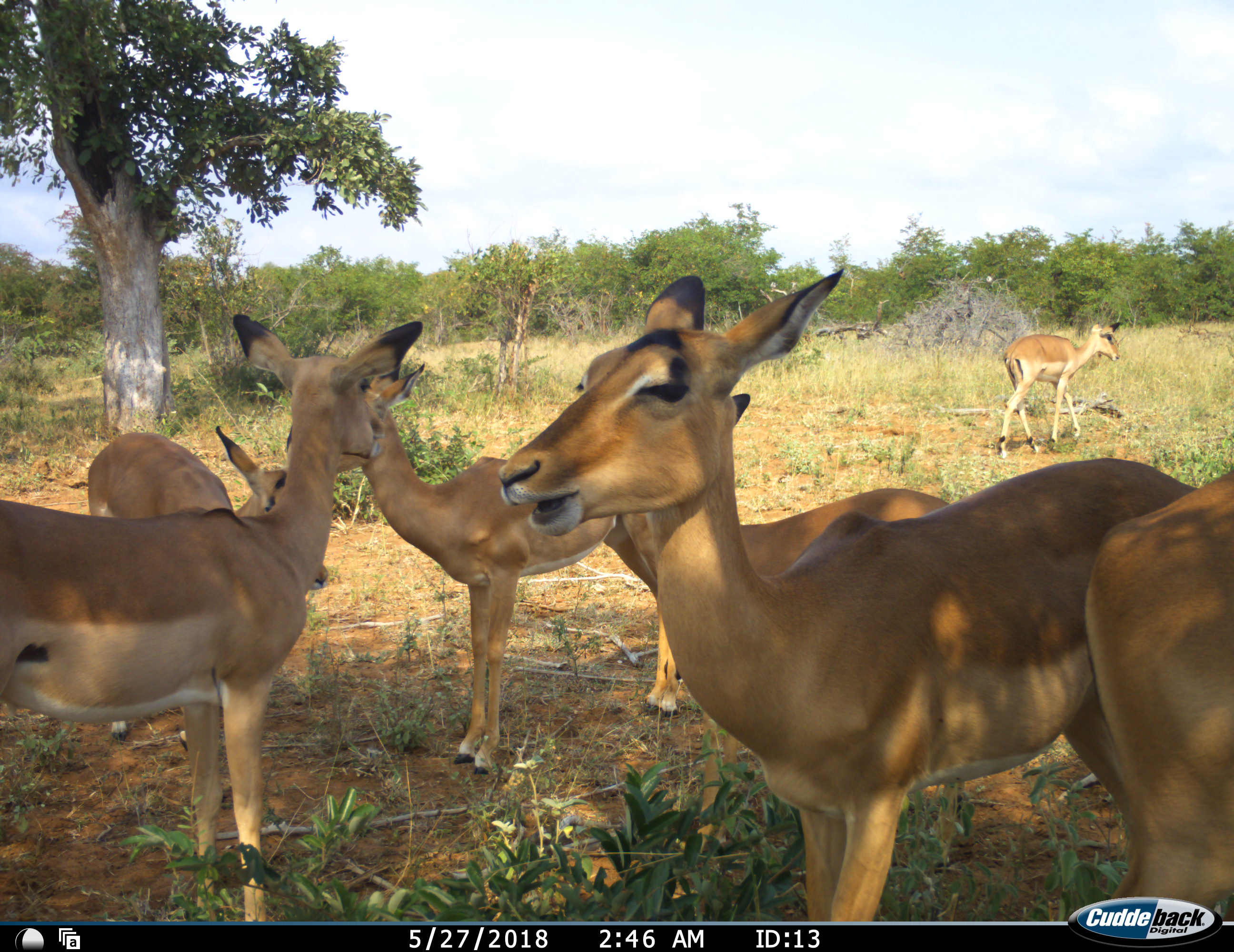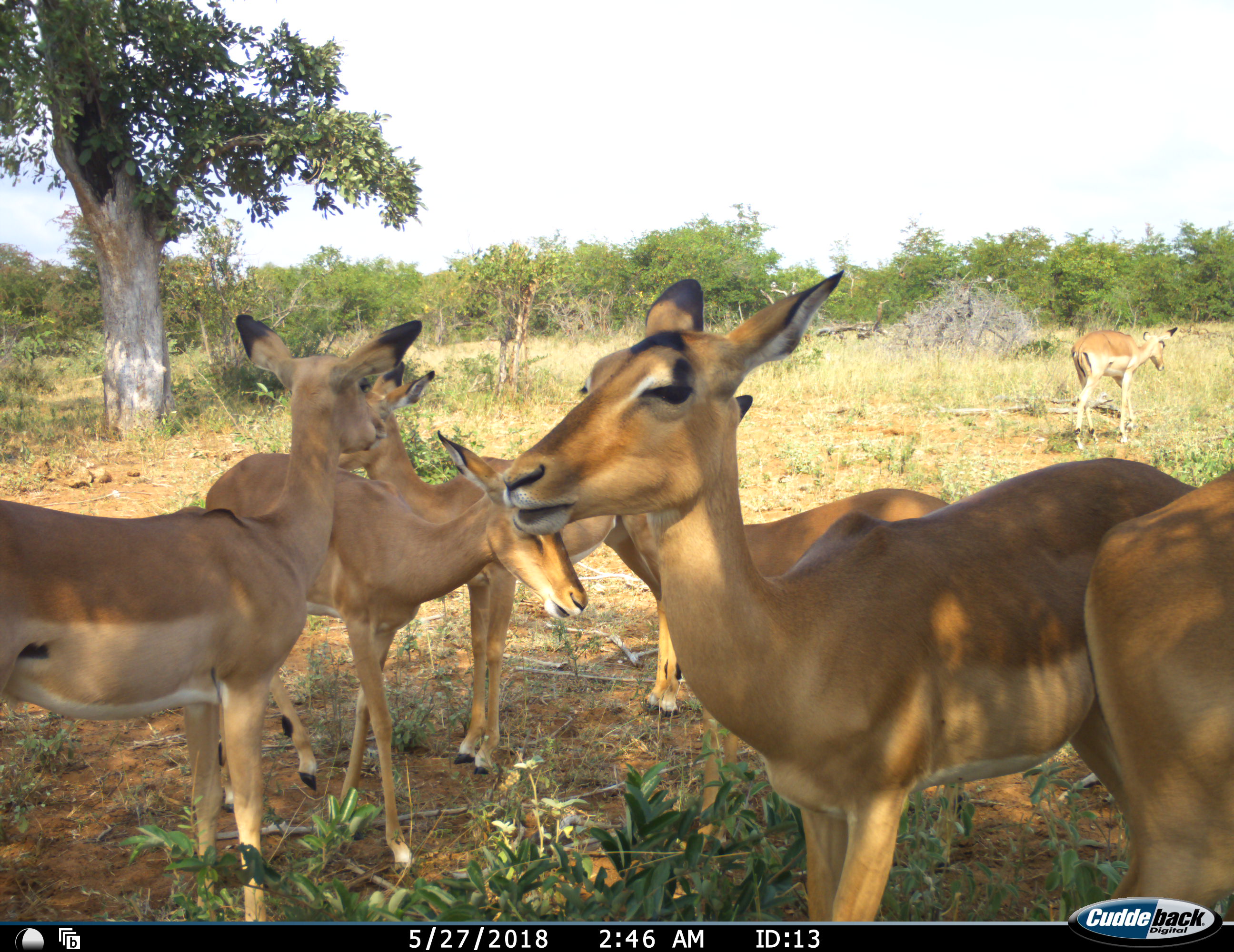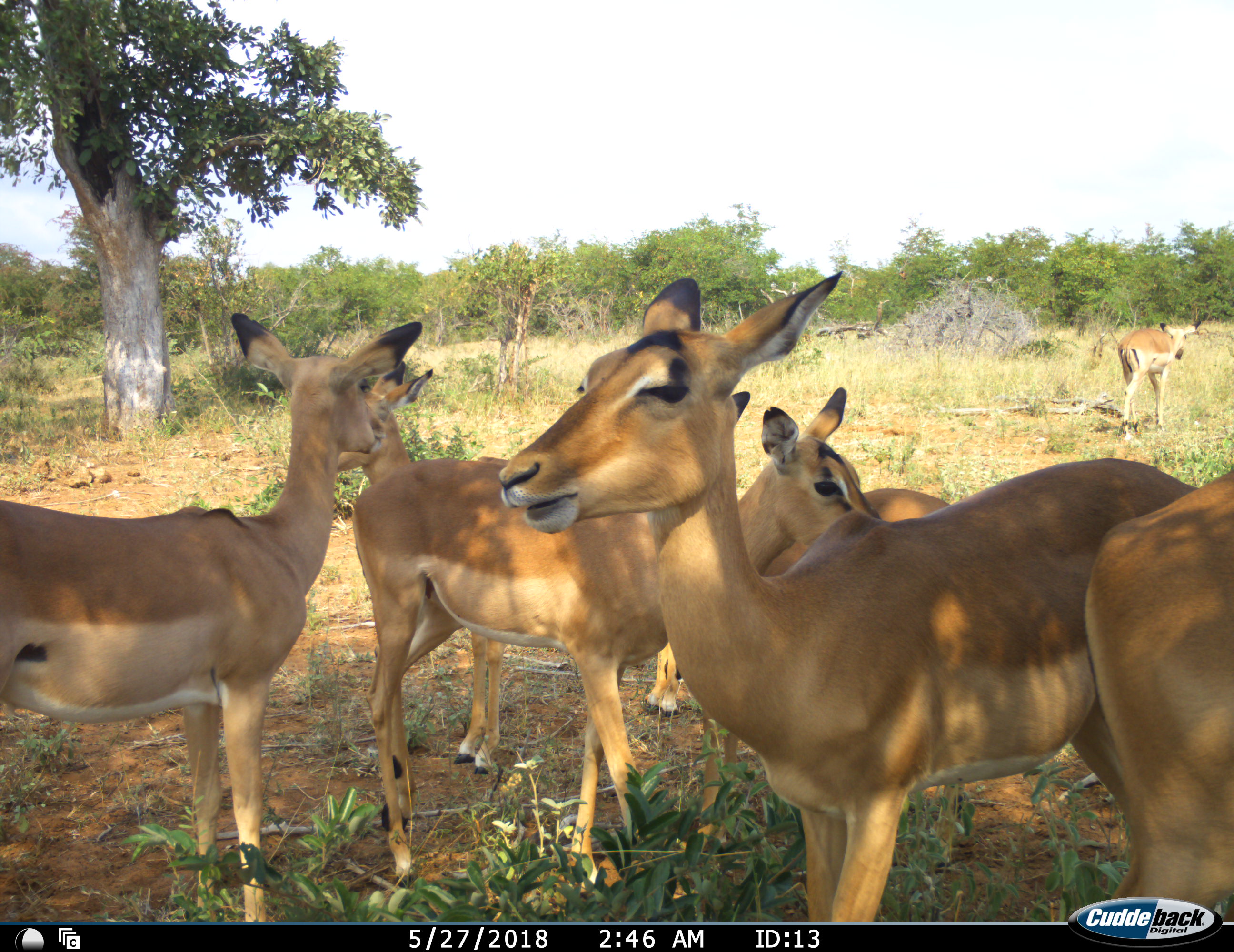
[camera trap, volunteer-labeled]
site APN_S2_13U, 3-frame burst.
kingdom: Animalia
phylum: Chordata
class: Mammalia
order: Artiodactyla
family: Bovidae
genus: Aepyceros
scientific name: Aepyceros melampus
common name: impala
Impala (Aepyceros melampus), count 7. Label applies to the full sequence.